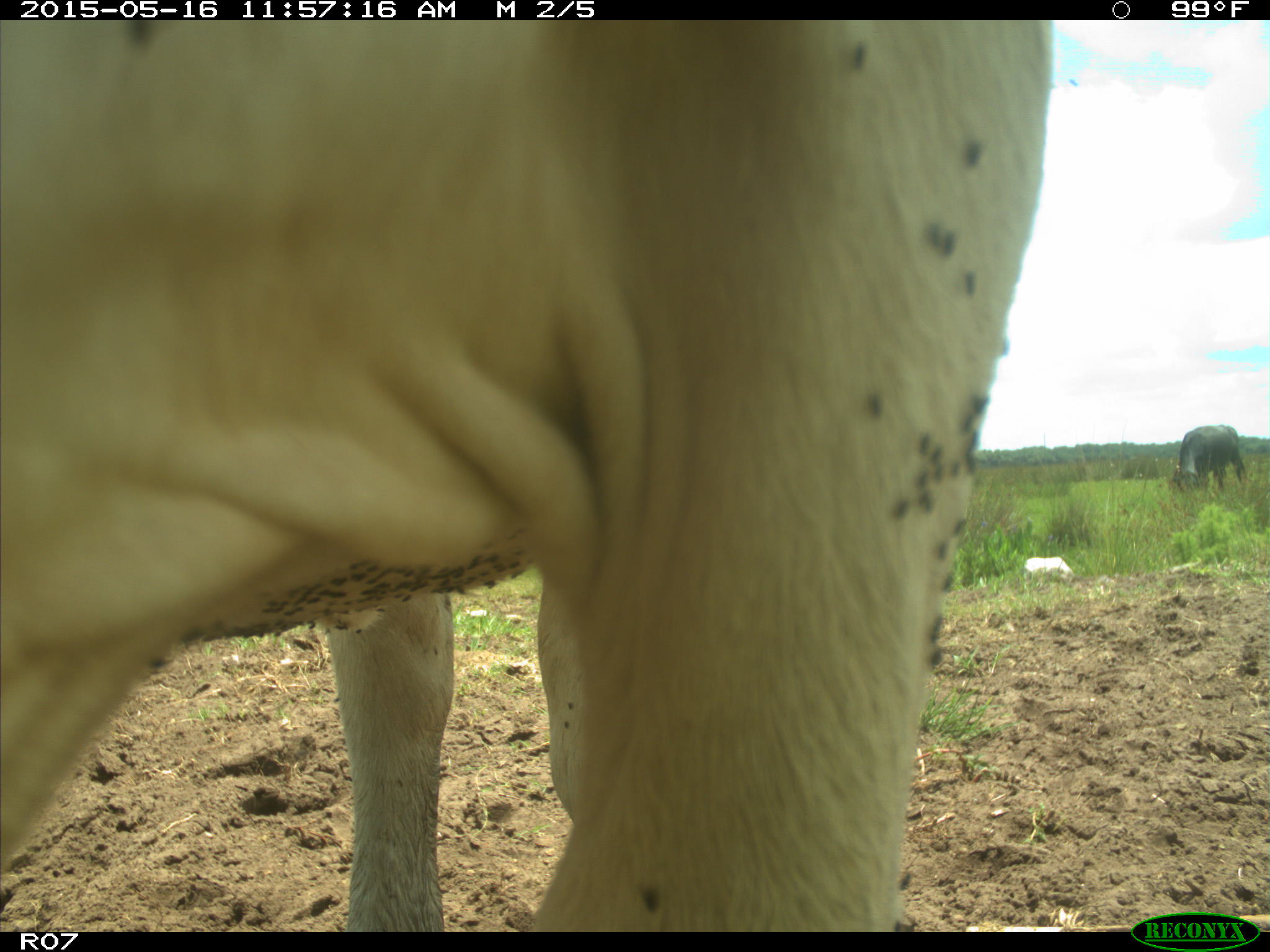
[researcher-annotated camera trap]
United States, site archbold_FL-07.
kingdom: Animalia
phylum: Chordata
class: Mammalia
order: Artiodactyla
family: Bovidae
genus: Bos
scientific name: Bos taurus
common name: domestic cow